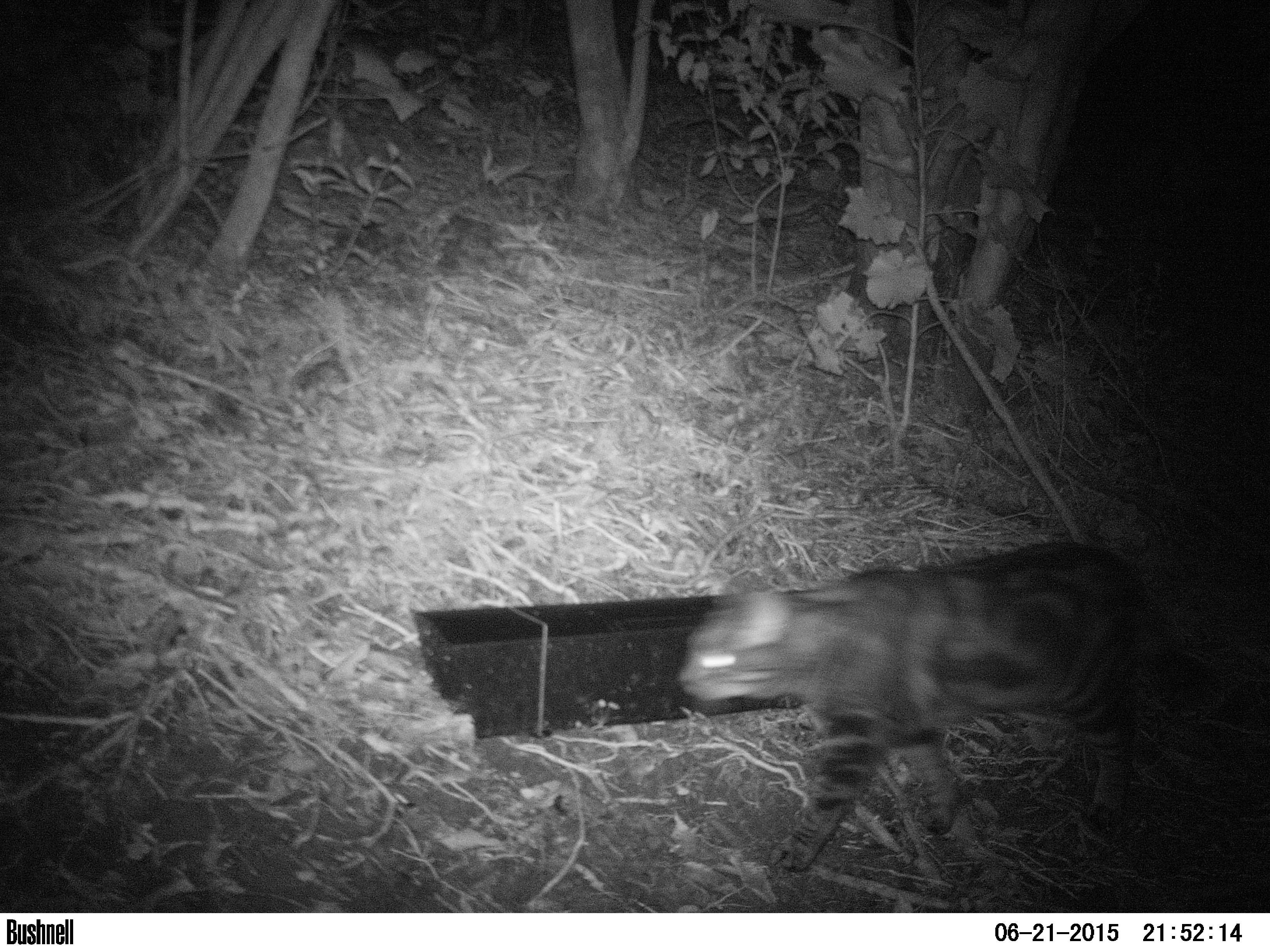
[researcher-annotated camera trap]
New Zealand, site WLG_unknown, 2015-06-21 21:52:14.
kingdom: Animalia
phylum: Chordata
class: Mammalia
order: Carnivora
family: Felidae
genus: Felis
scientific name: Felis catus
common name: domestic cat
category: cat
Cat (domestic cat) (Felis catus).